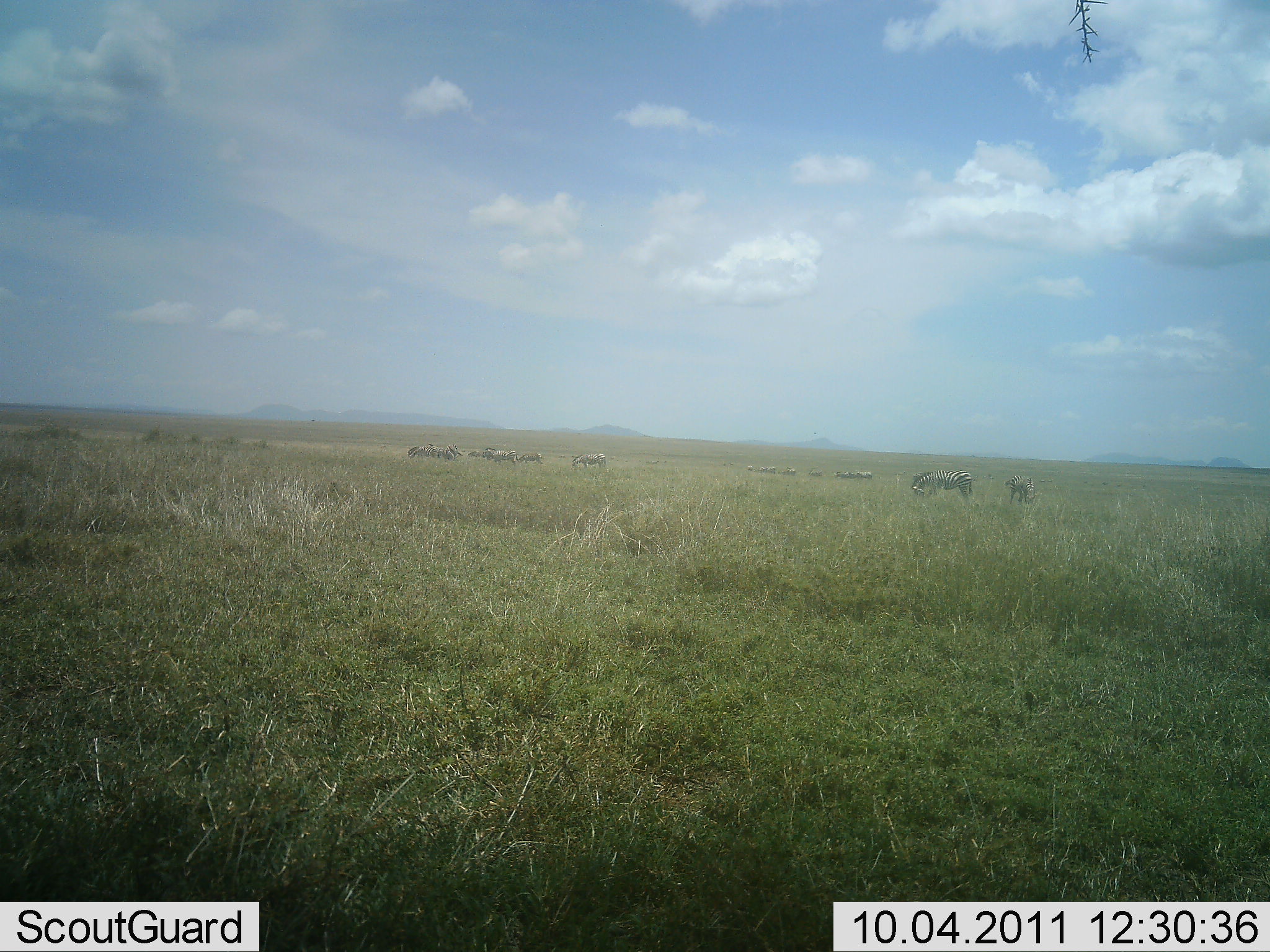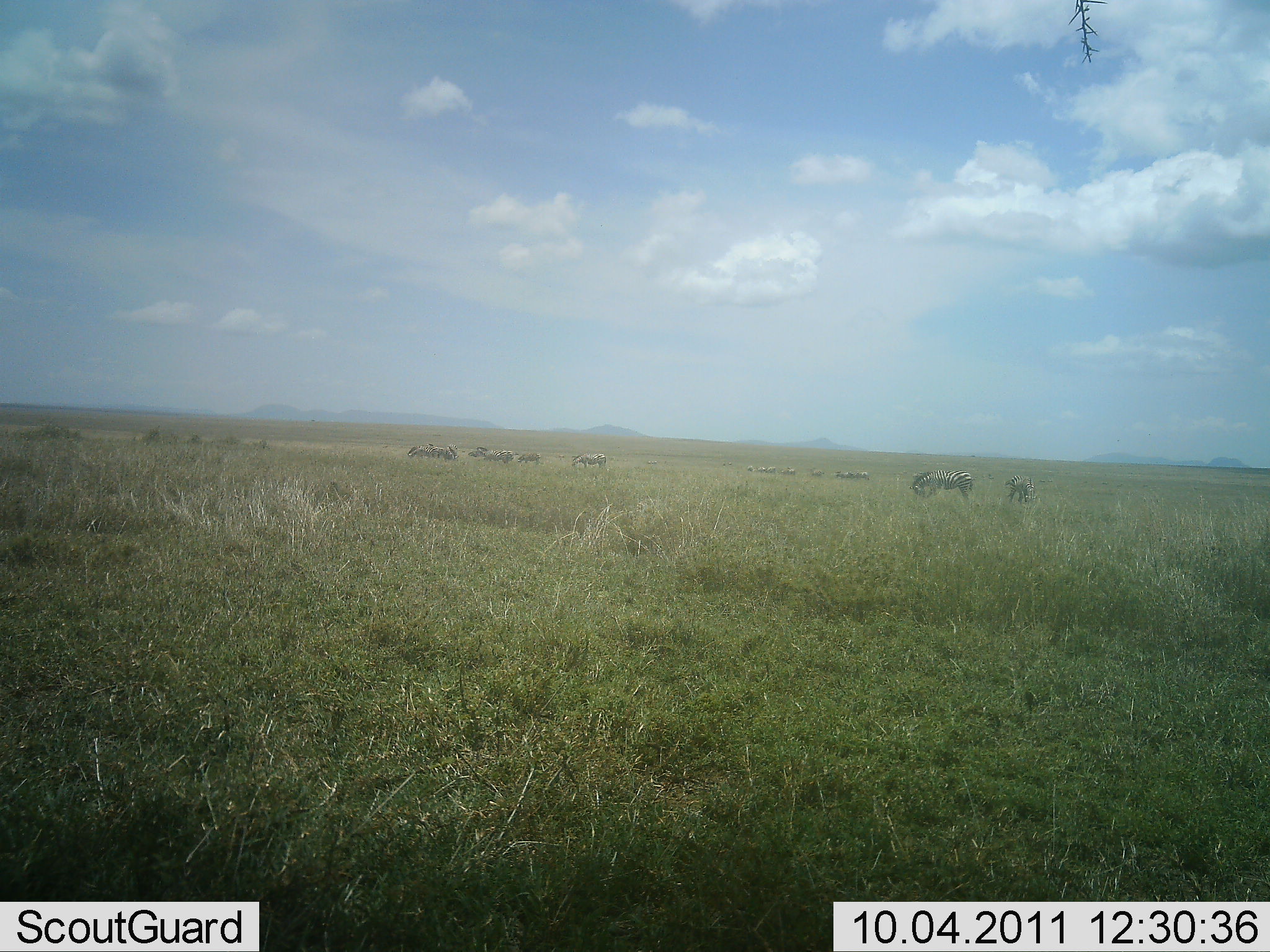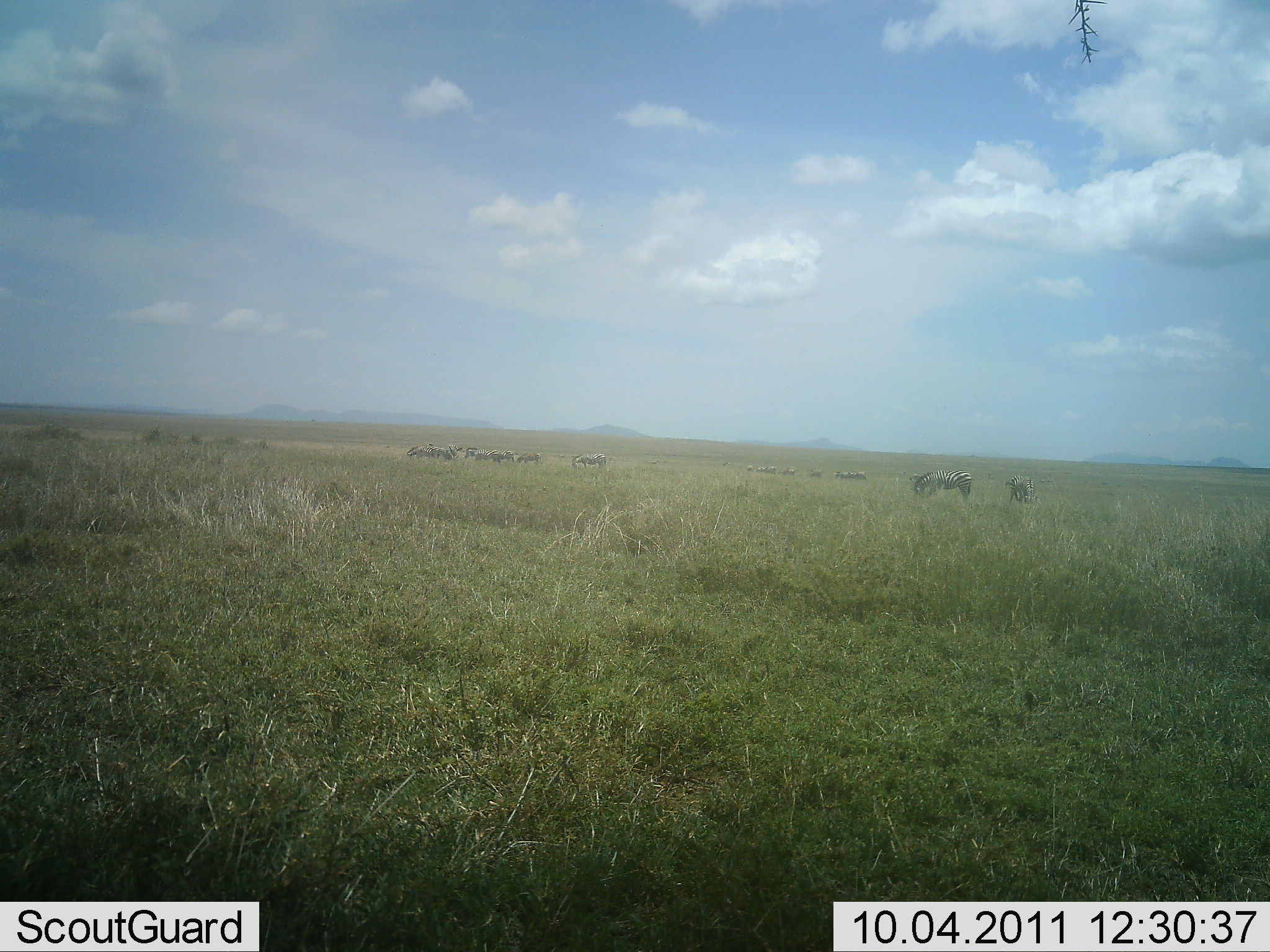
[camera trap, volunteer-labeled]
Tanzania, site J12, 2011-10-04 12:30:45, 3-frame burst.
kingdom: Animalia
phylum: Chordata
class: Mammalia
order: Perissodactyla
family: Equidae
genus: Equus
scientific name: Equus quagga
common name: plains zebra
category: zebra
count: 11-50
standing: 50%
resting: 10%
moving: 40%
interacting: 10%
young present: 0%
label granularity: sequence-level